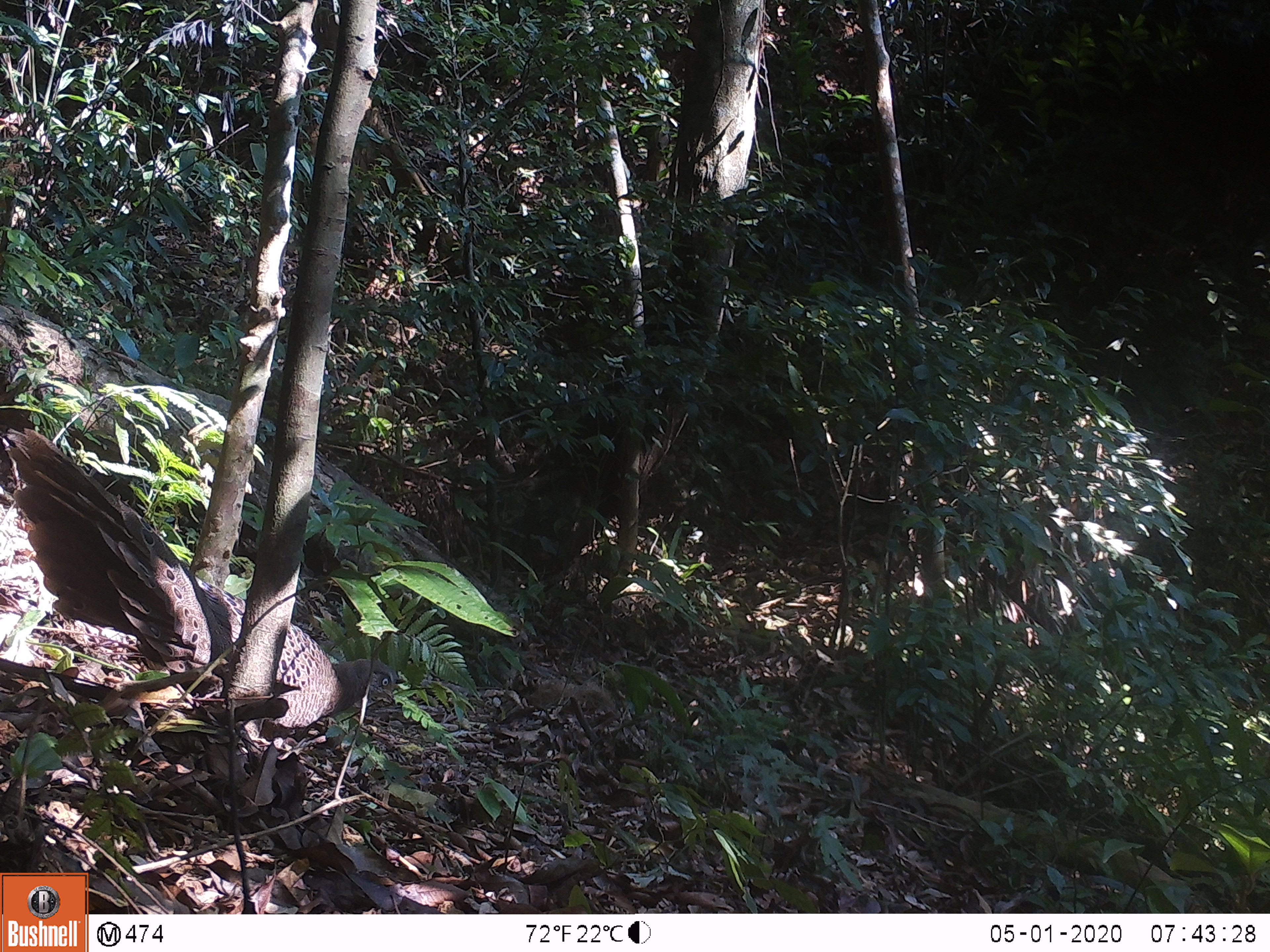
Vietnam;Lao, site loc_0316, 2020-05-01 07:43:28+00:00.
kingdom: Animalia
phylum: Chordata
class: Aves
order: Galliformes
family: Phasianidae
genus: Polyplectron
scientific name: Polyplectron bicalcaratum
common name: gray peacock-pheasant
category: grey peacock pheasant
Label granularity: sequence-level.